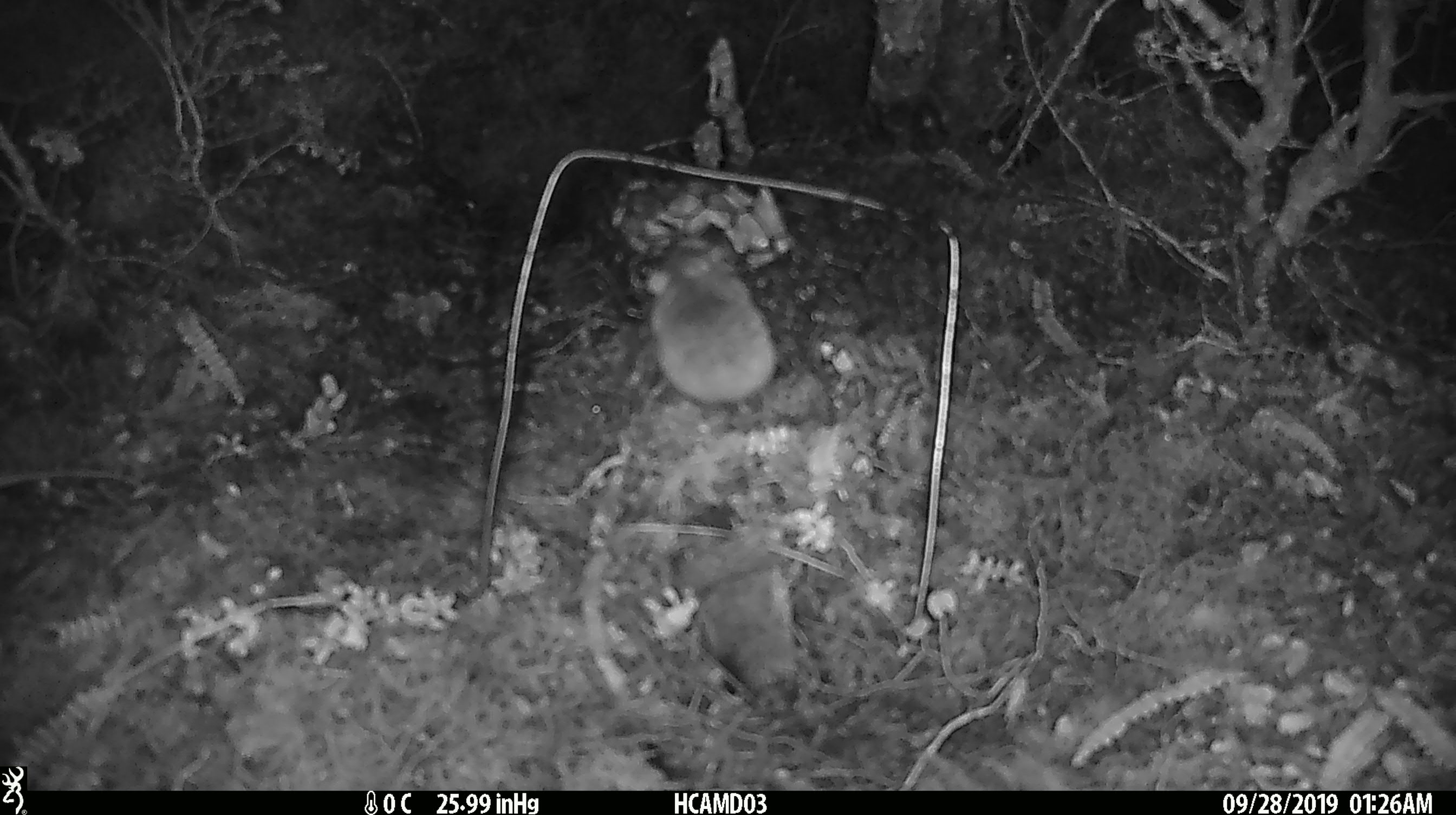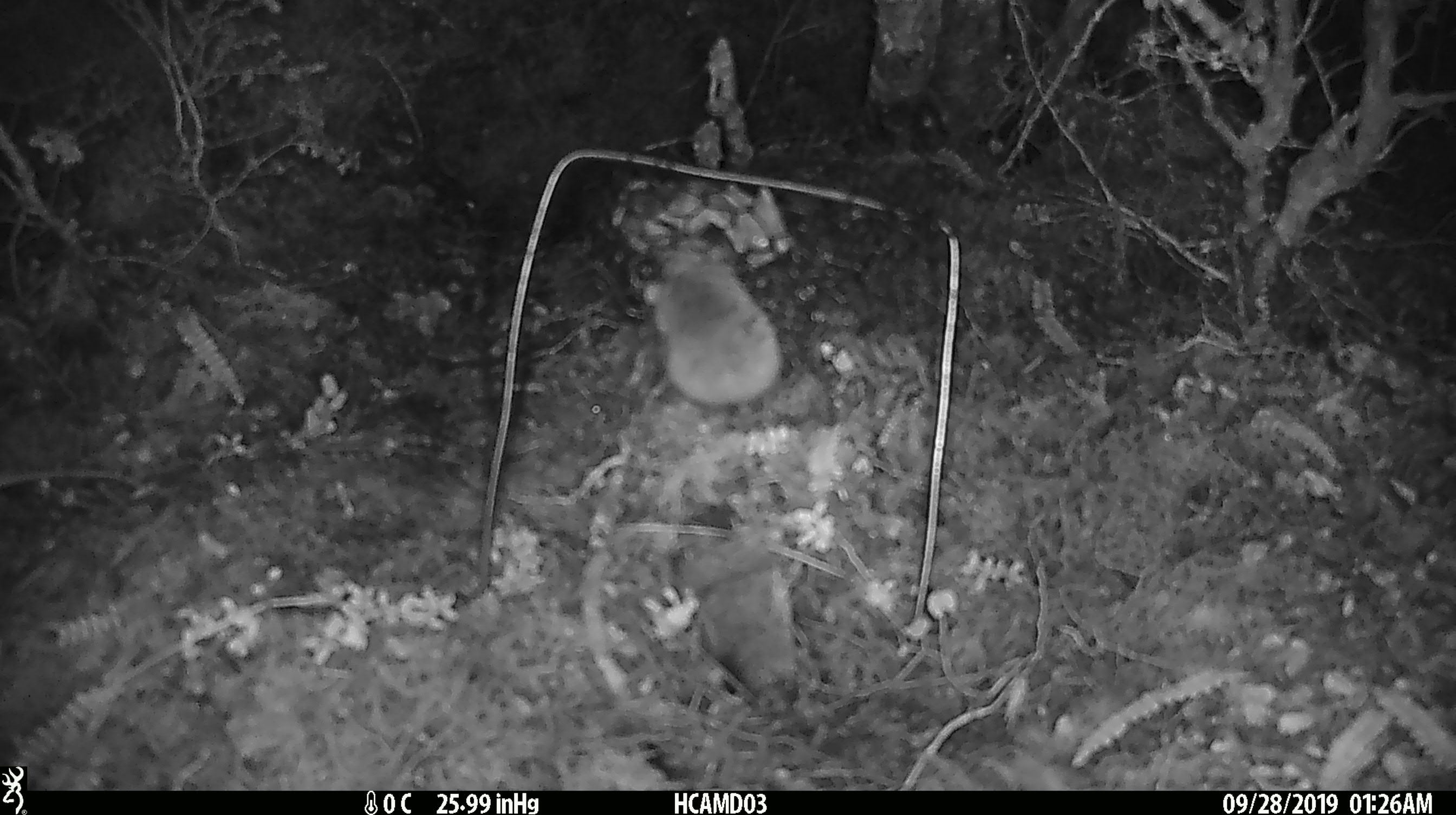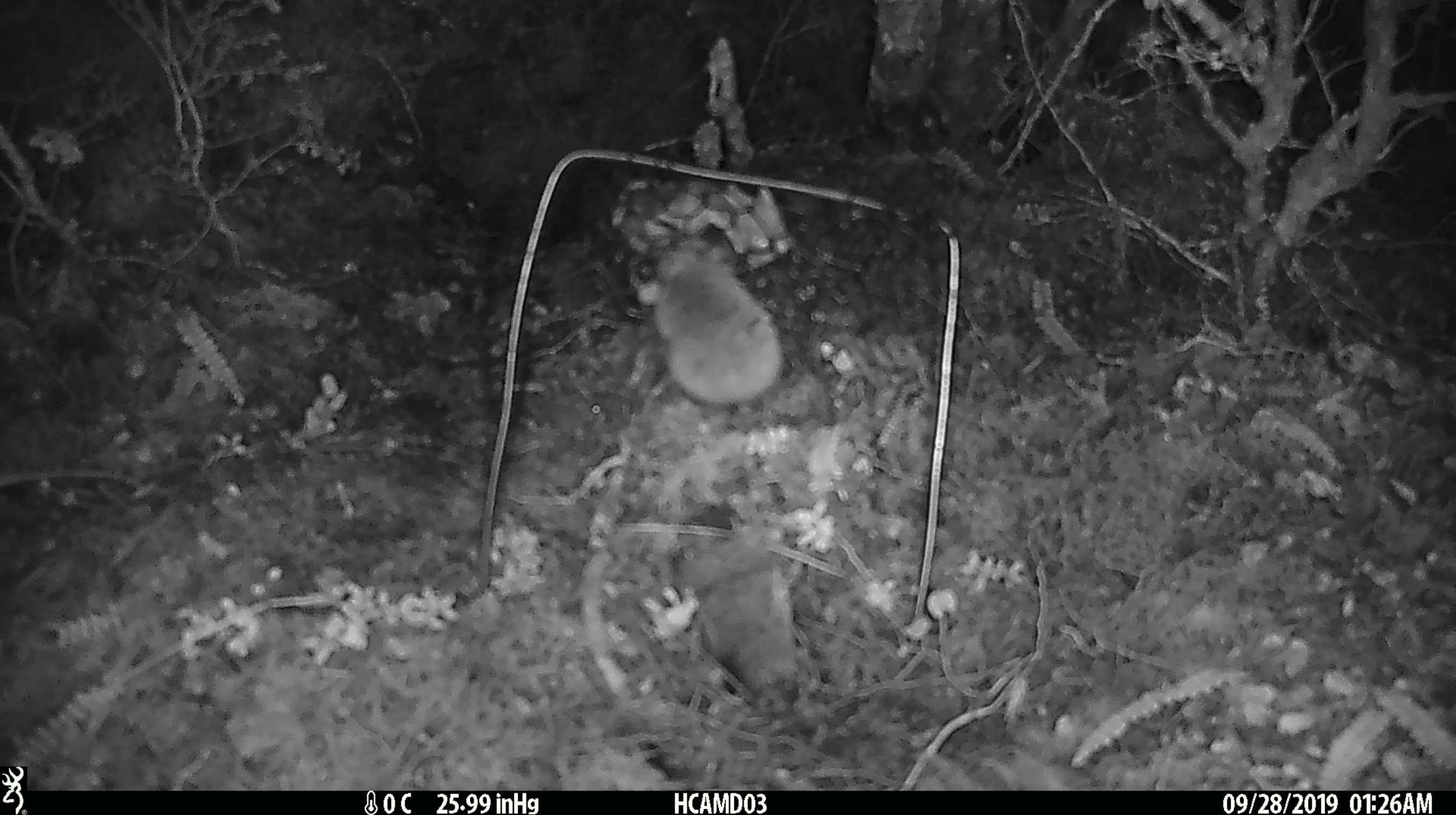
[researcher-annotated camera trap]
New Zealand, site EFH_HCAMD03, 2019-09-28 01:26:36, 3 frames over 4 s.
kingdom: Animalia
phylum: Chordata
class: Mammalia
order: Rodentia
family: Muridae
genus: Mus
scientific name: Mus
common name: mouse